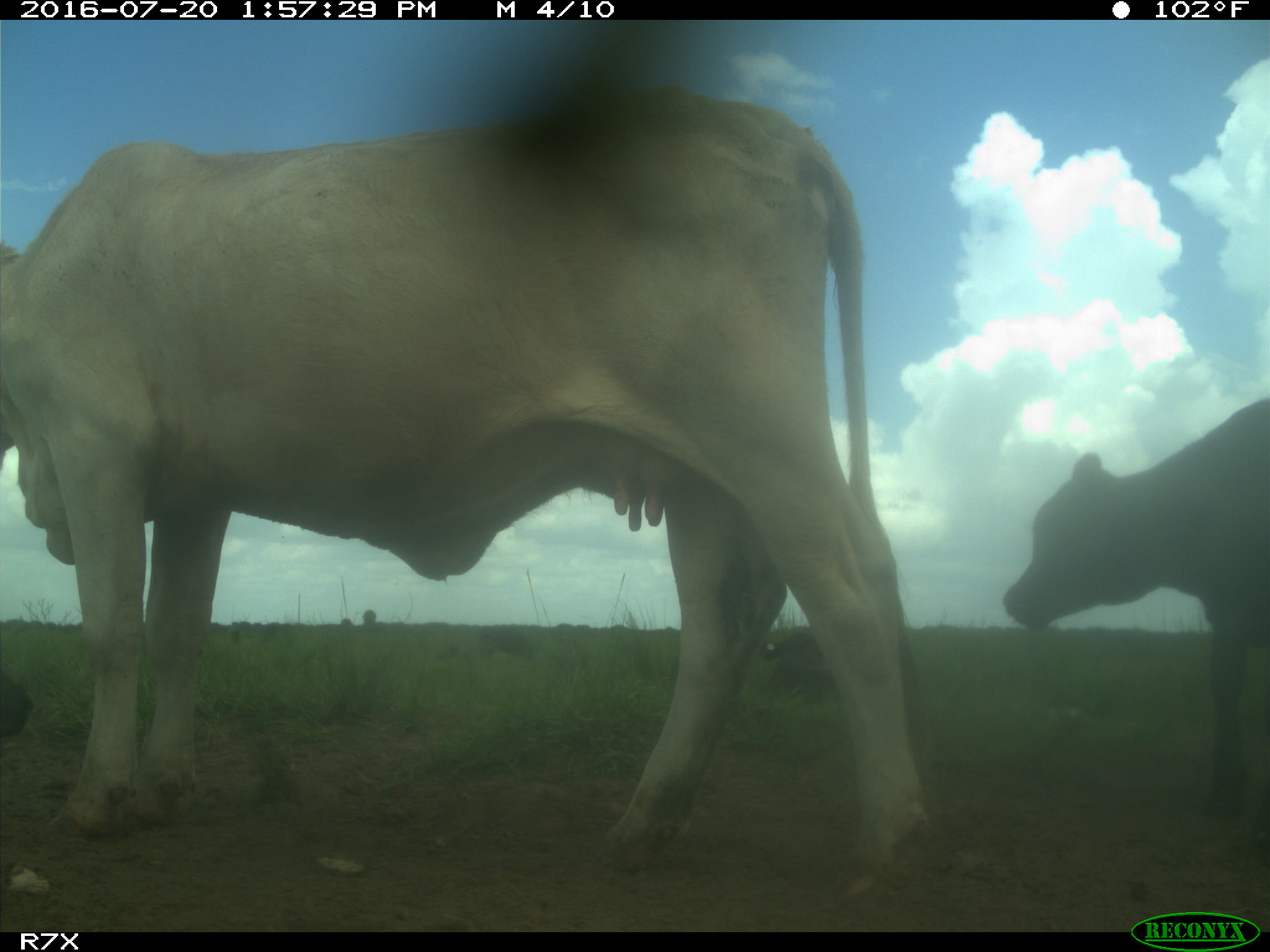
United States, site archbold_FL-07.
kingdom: Animalia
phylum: Chordata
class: Mammalia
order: Artiodactyla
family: Bovidae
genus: Bos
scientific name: Bos taurus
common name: domestic cow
Bos taurus (domestic cow).